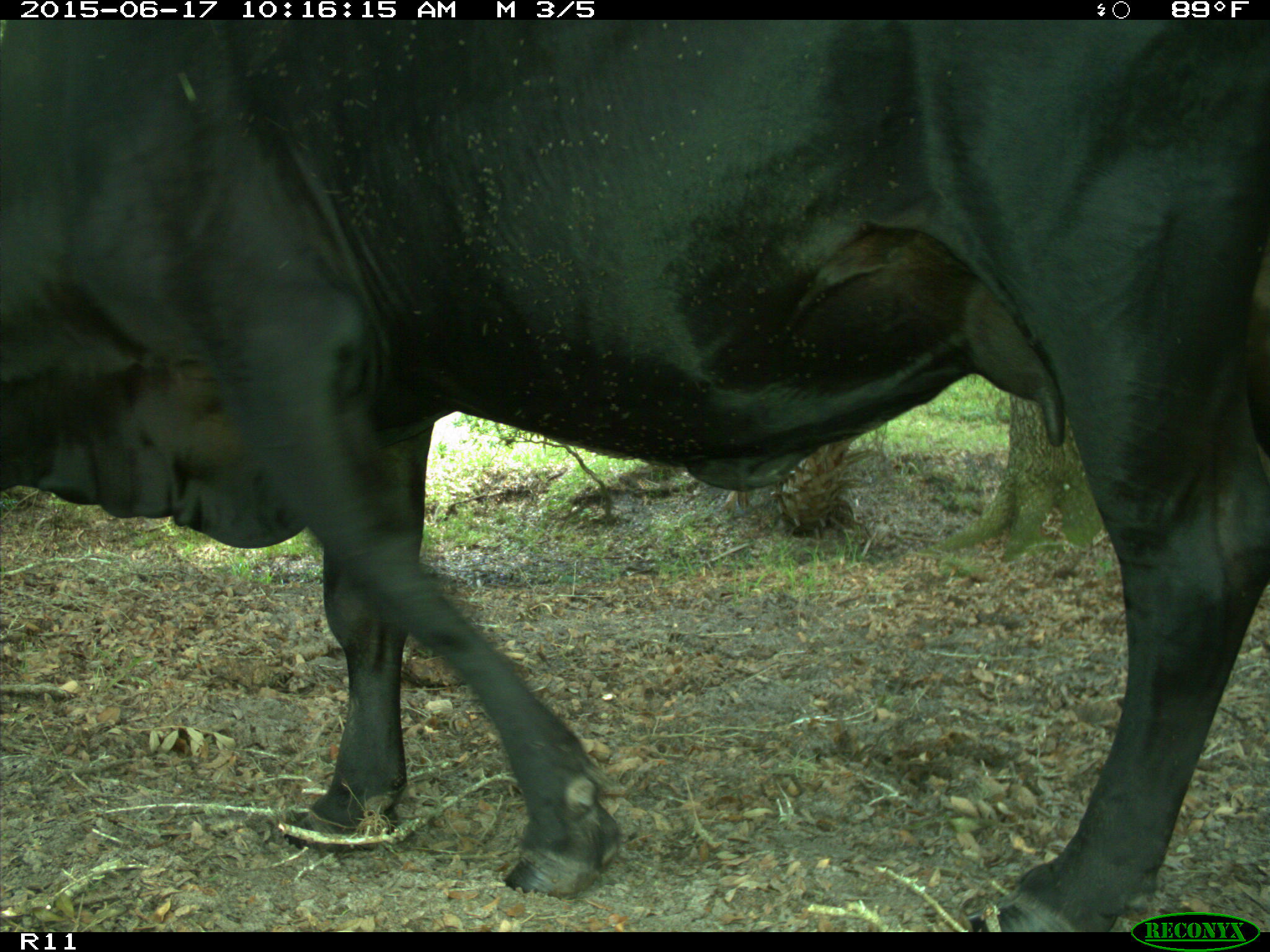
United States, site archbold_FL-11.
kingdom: Animalia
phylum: Chordata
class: Mammalia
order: Artiodactyla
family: Bovidae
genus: Bos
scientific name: Bos taurus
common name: domestic cow